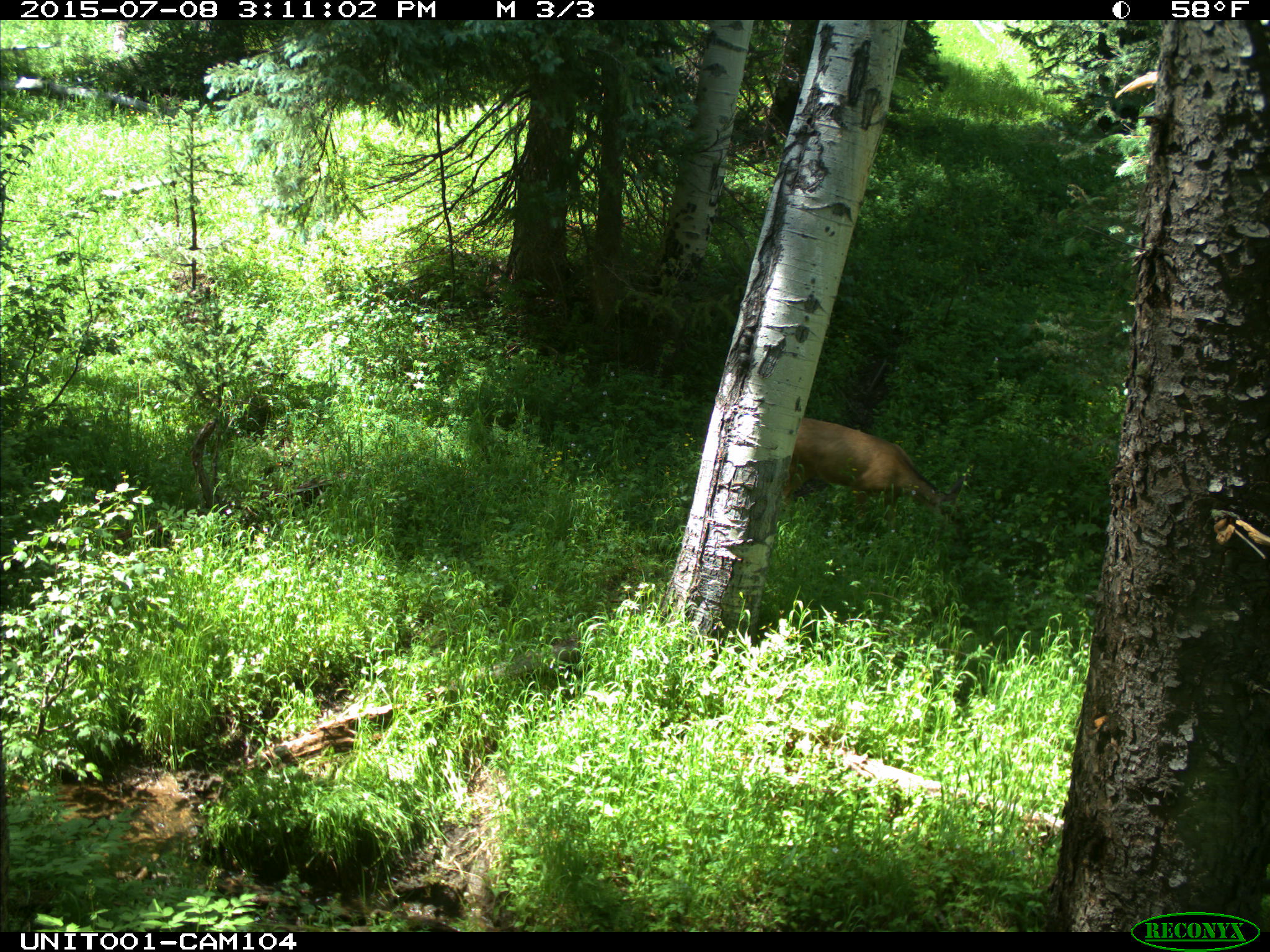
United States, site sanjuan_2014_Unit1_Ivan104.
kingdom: Animalia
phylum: Chordata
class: Mammalia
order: Artiodactyla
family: Cervidae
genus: Odocoileus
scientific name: Odocoileus hemionus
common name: mule deer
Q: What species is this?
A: Odocoileus hemionus (mule deer).